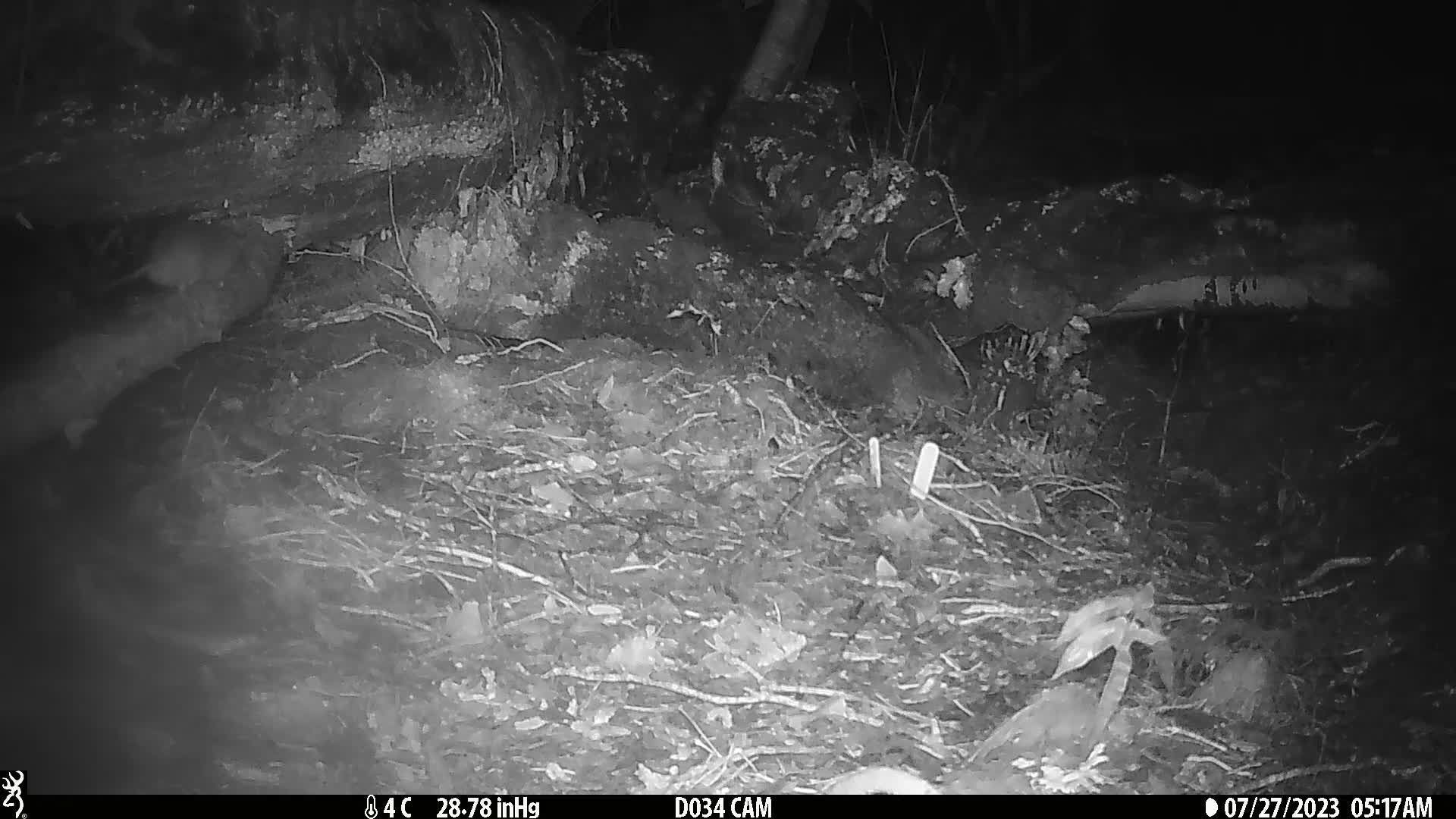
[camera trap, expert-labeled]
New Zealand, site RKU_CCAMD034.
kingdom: Animalia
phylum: Chordata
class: Mammalia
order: Rodentia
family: Muridae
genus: Rattus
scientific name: Rattus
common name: rat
Rat (Rattus).